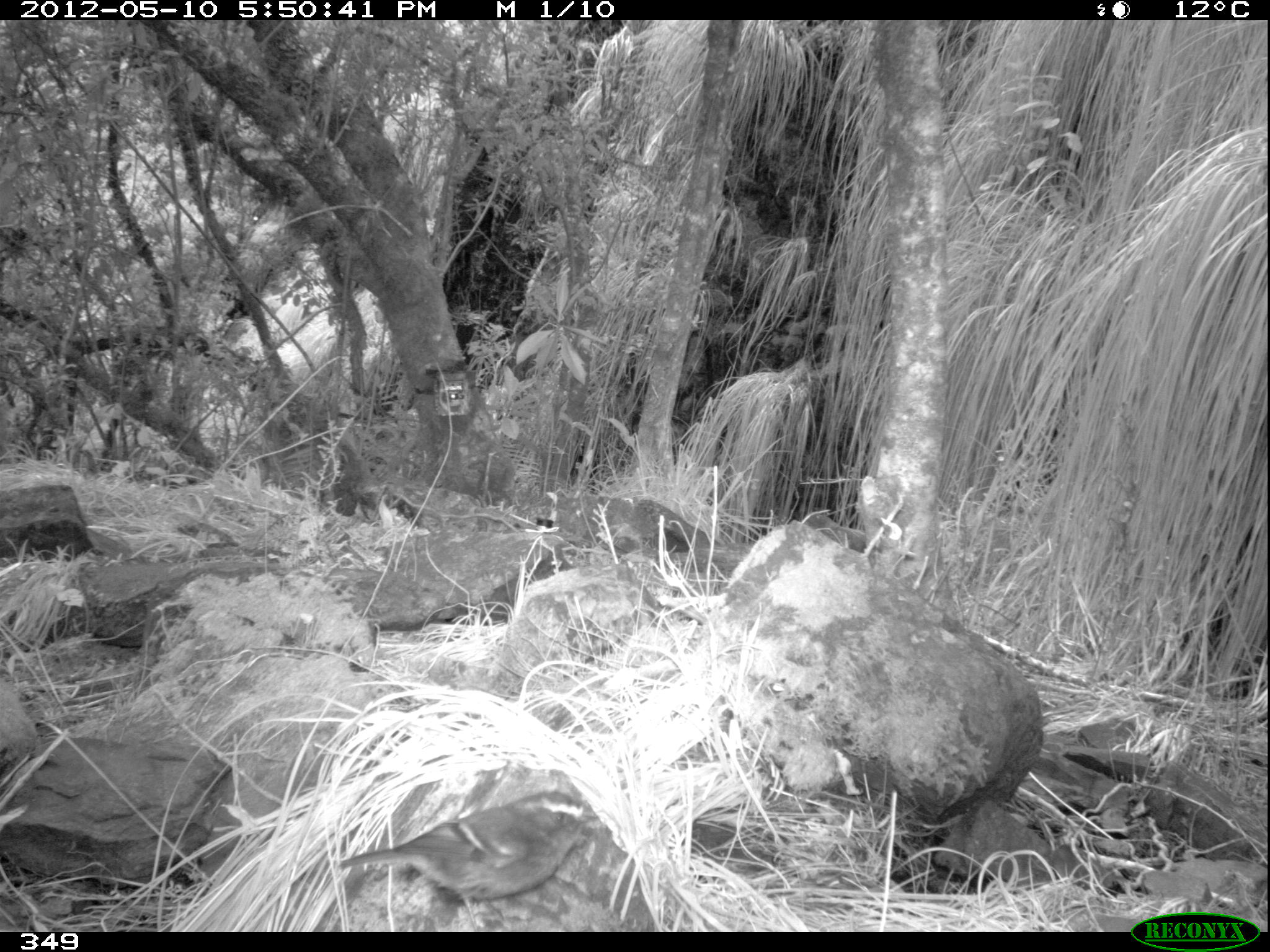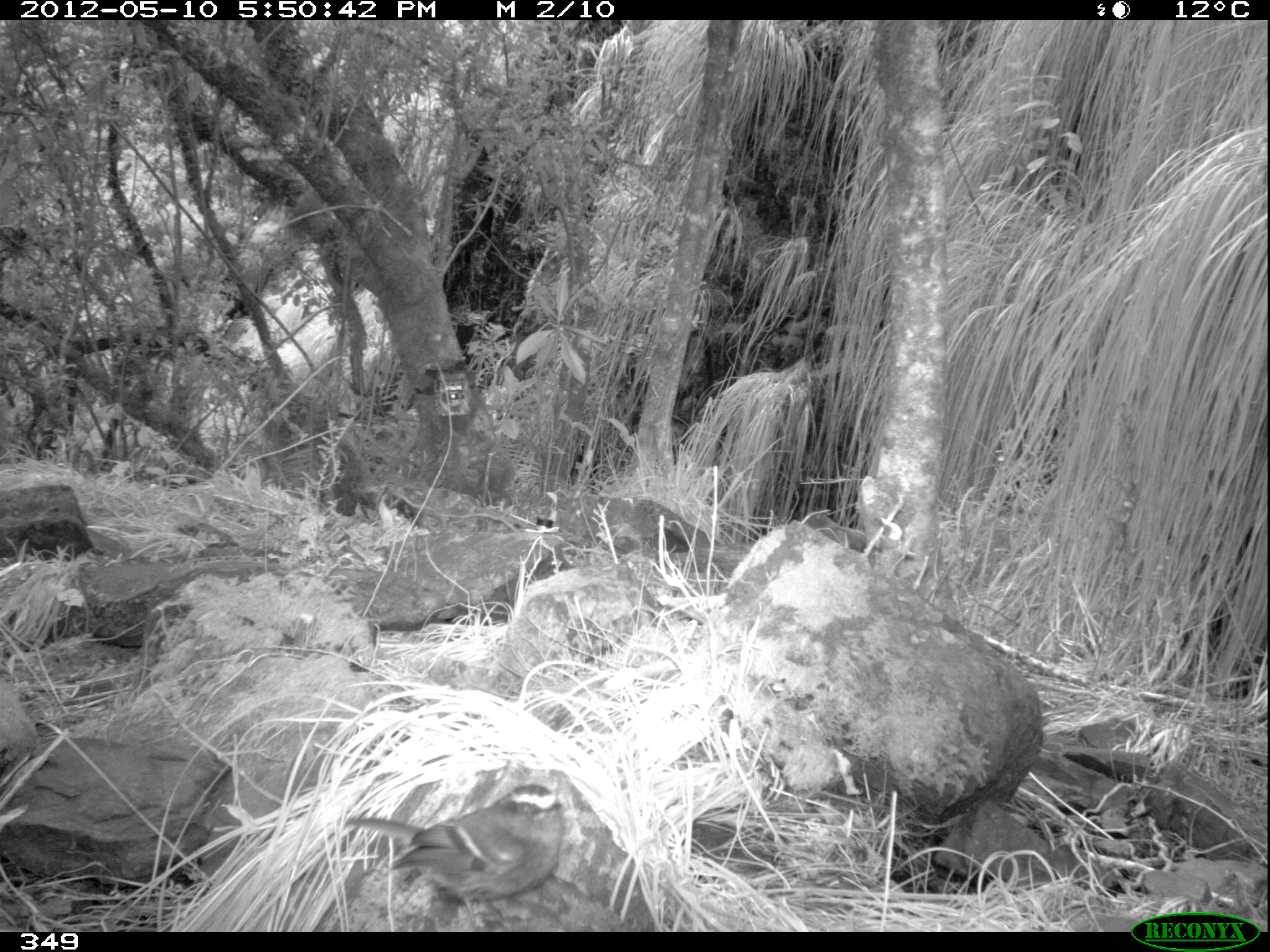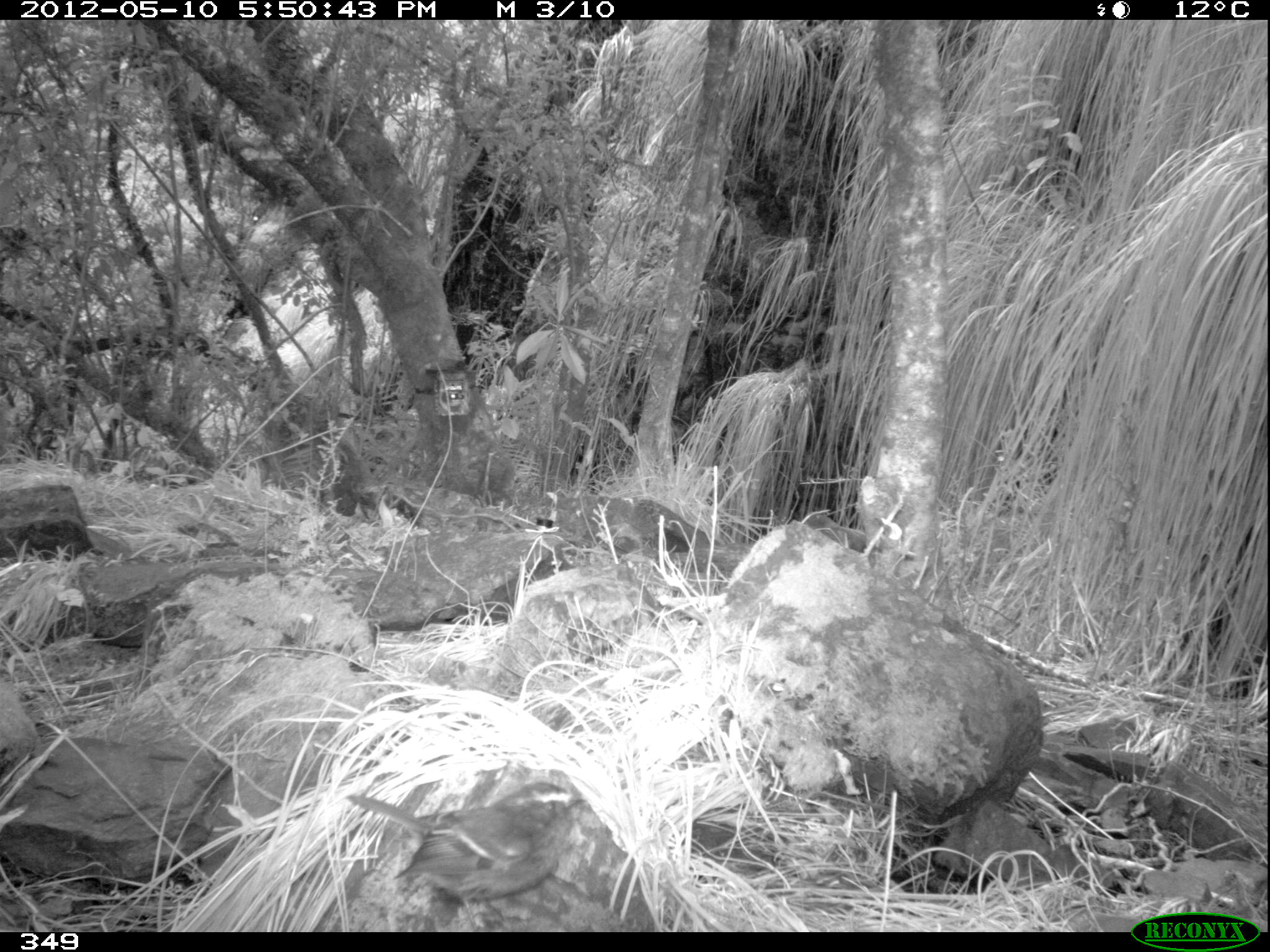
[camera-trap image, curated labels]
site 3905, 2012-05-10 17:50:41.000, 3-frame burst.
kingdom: Animalia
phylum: Chordata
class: Aves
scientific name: Aves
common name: bird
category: unknown bird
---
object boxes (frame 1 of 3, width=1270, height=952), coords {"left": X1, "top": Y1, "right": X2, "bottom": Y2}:
unknown bird: {"left": 331, "top": 789, "right": 608, "bottom": 932}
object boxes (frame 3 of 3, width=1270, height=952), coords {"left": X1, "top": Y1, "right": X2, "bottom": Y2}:
unknown bird: {"left": 345, "top": 781, "right": 588, "bottom": 932}